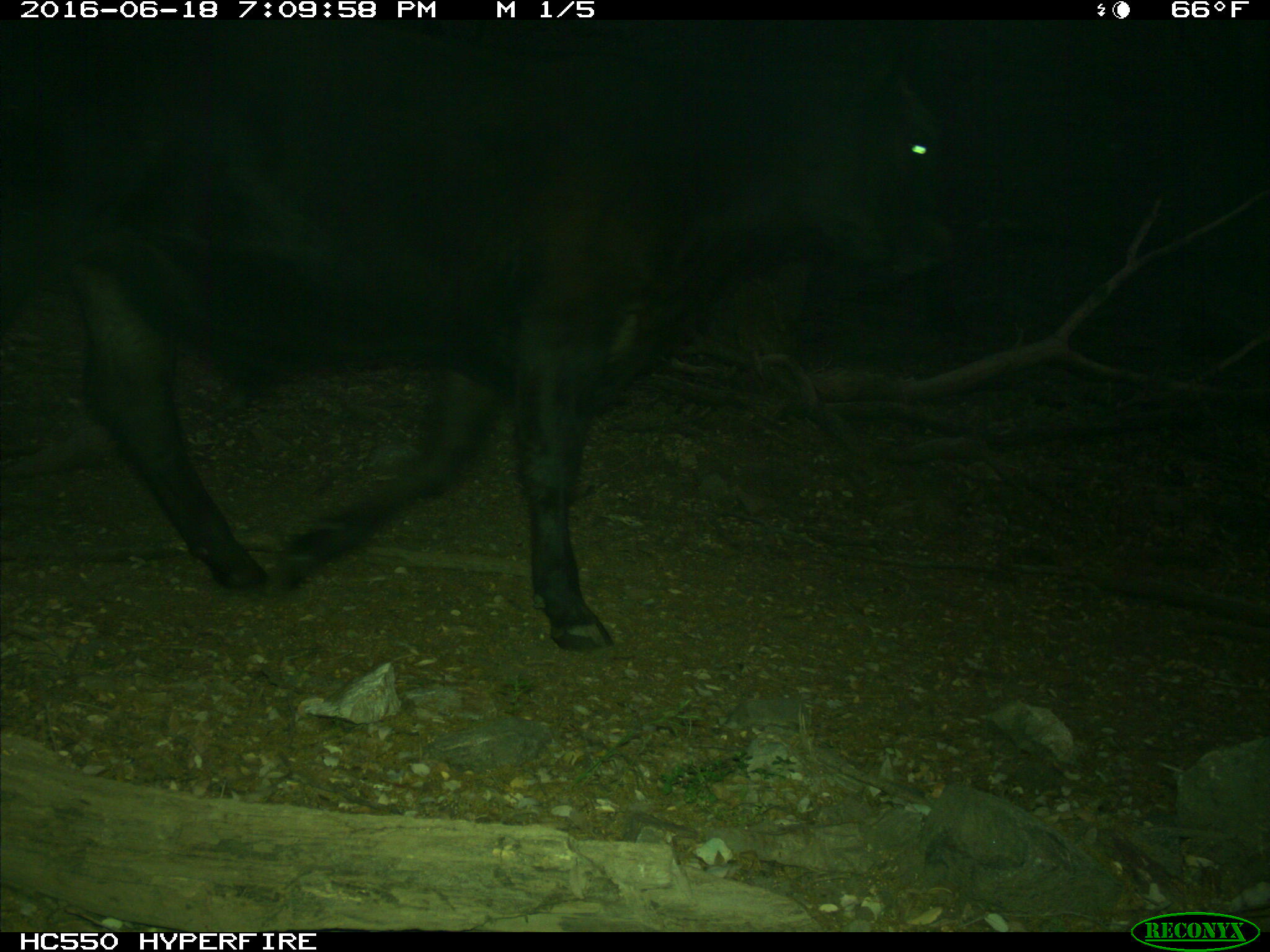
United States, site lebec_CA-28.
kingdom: Animalia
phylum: Chordata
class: Mammalia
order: Artiodactyla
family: Bovidae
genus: Bos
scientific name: Bos taurus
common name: domestic cow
Bos taurus (domestic cow).